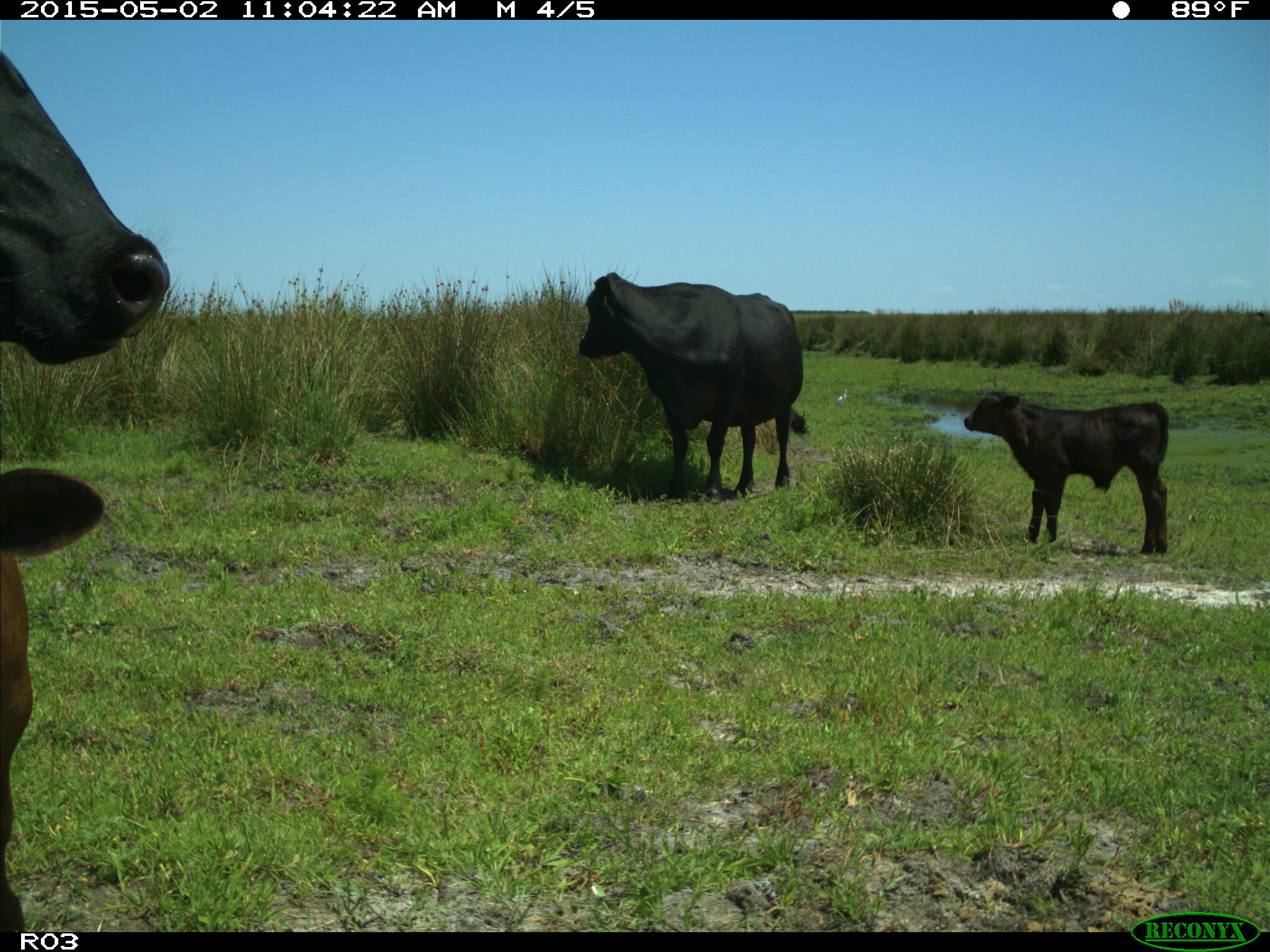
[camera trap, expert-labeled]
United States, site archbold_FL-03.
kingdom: Animalia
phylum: Chordata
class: Mammalia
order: Artiodactyla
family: Bovidae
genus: Bos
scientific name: Bos taurus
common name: domestic cow